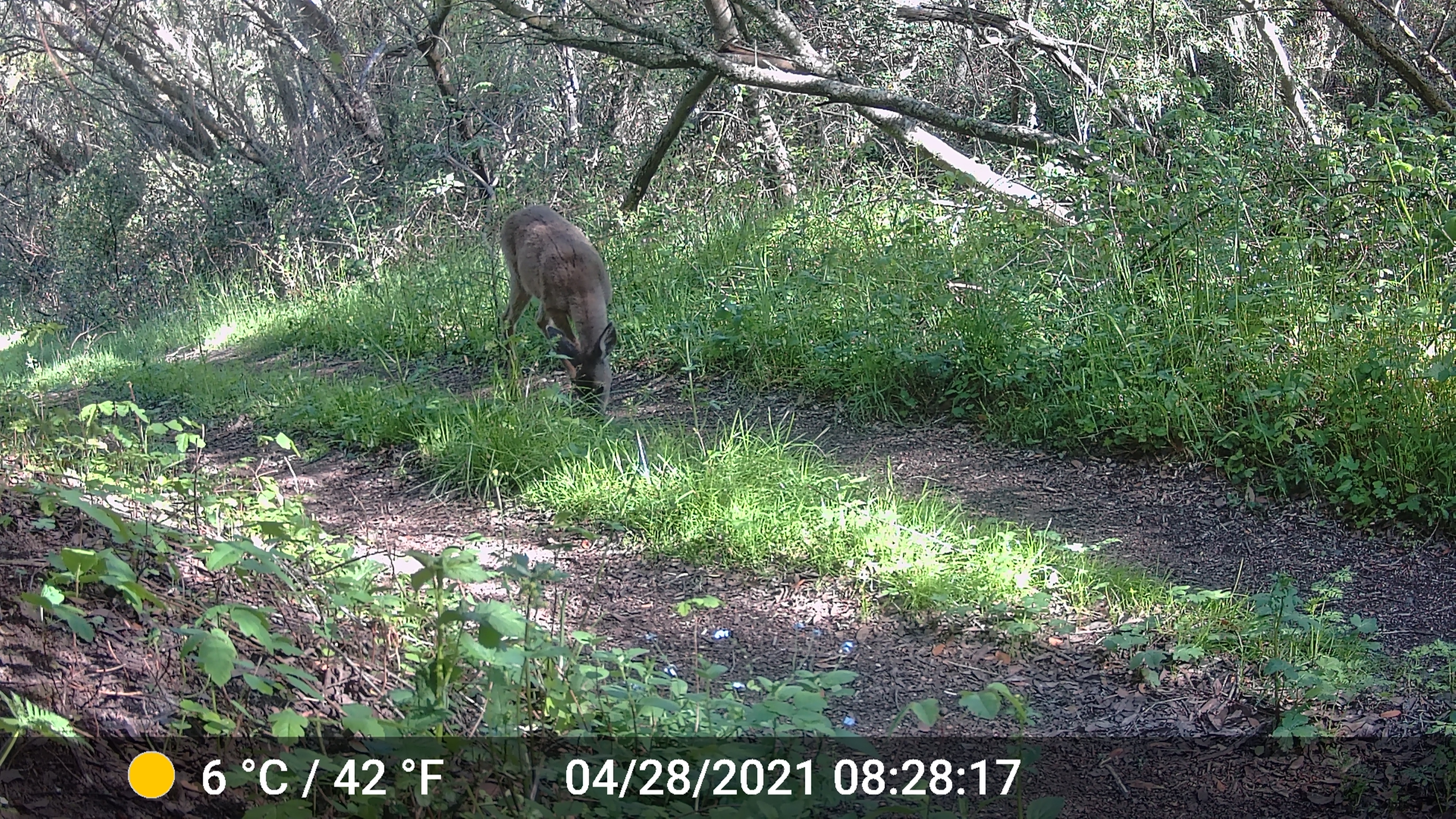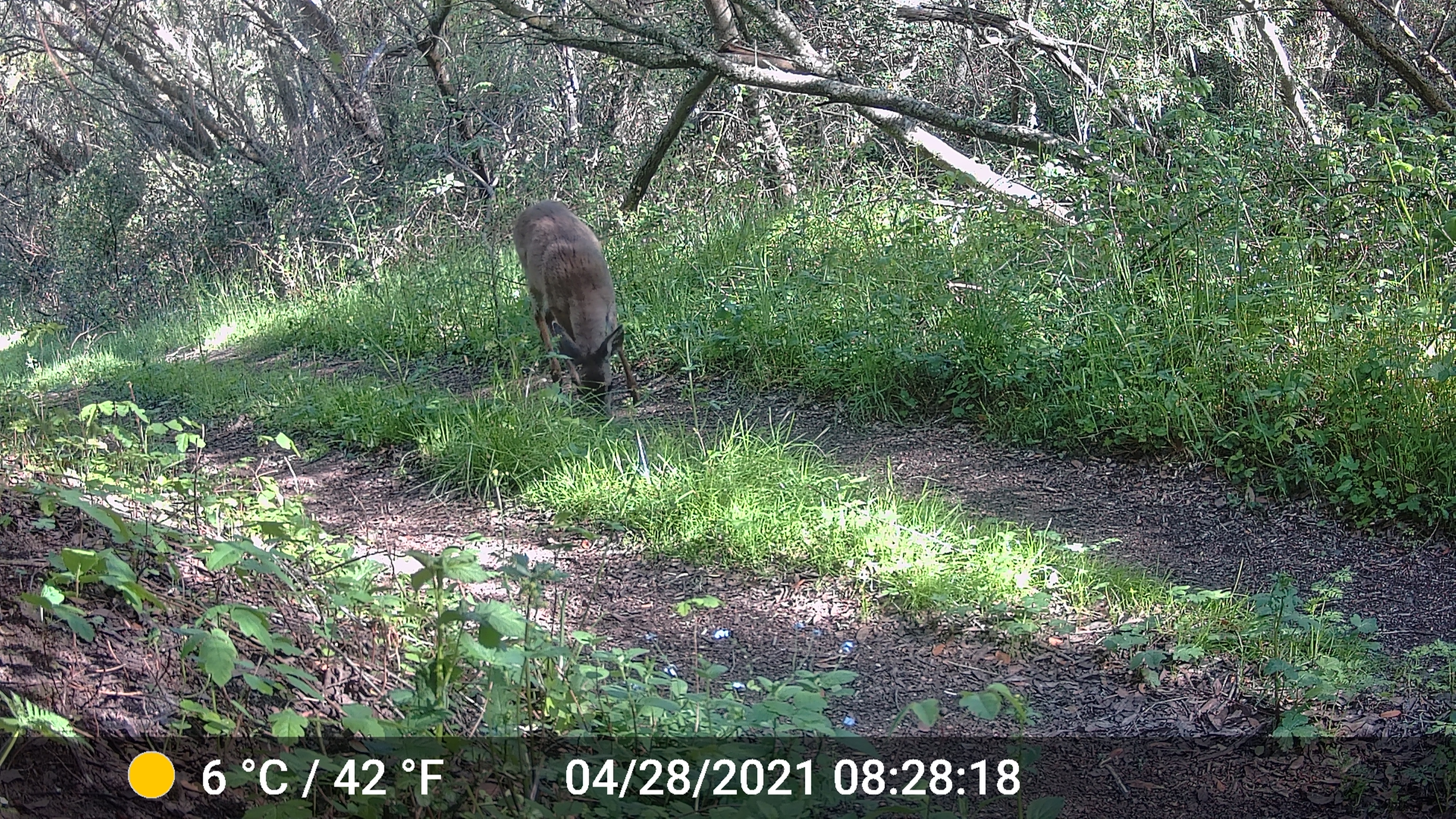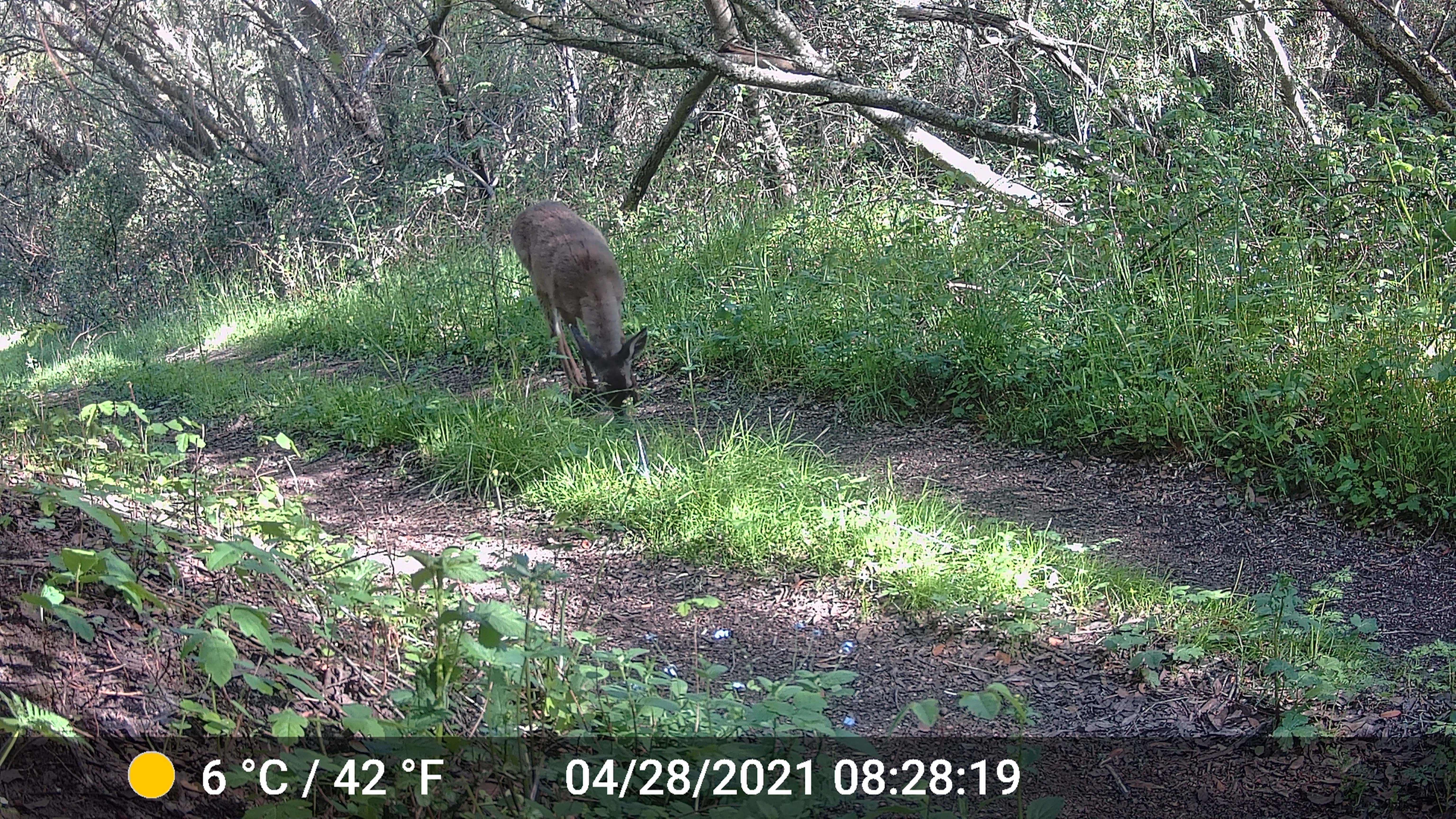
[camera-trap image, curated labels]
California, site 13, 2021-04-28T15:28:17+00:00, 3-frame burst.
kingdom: Animalia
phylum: Chordata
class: Mammalia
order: Artiodactyla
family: Cervidae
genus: Odocoileus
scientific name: Odocoileus hemionus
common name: mule deer